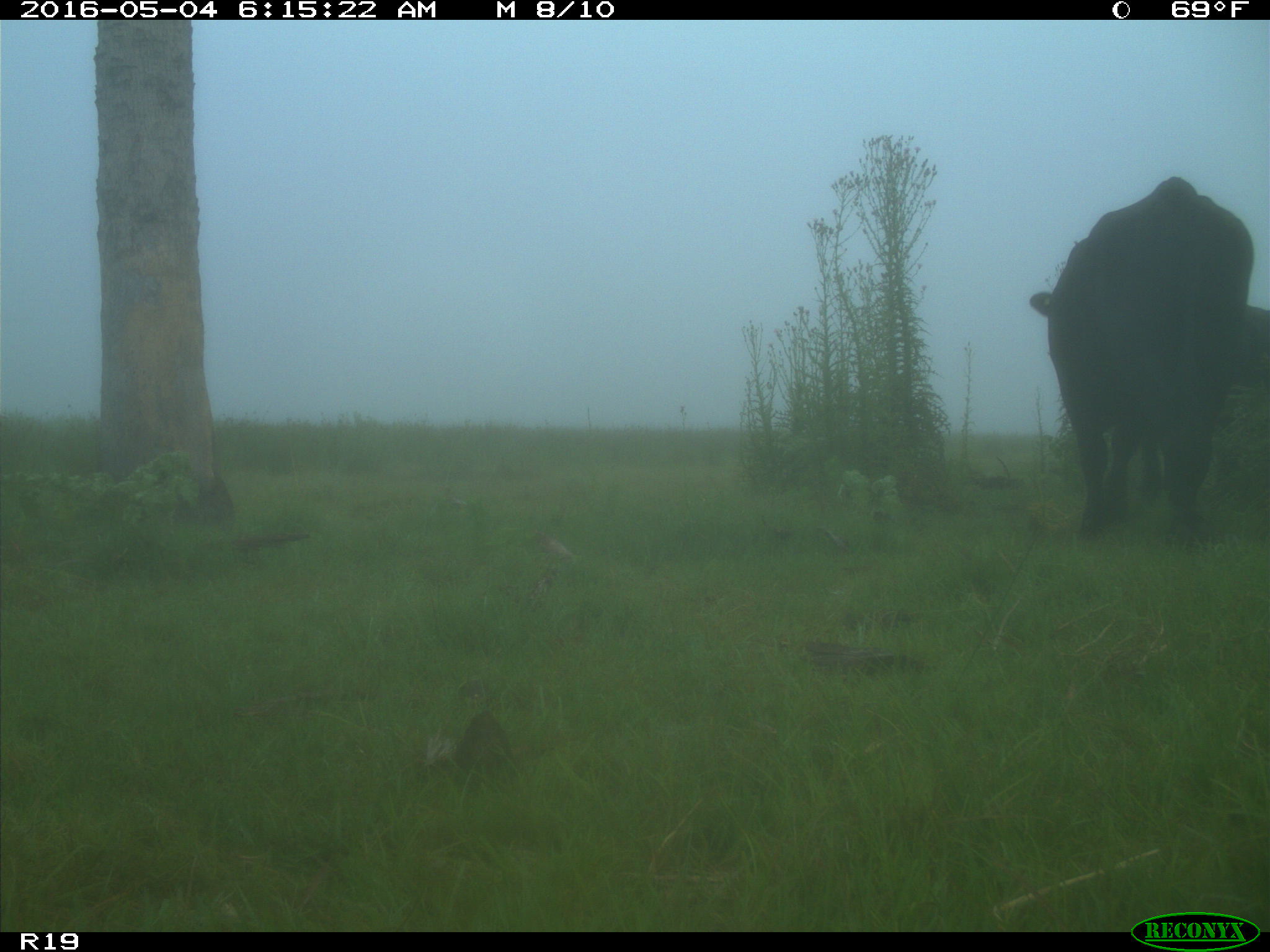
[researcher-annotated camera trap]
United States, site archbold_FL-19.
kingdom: Animalia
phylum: Chordata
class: Mammalia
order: Artiodactyla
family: Bovidae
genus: Bos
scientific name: Bos taurus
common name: domestic cow